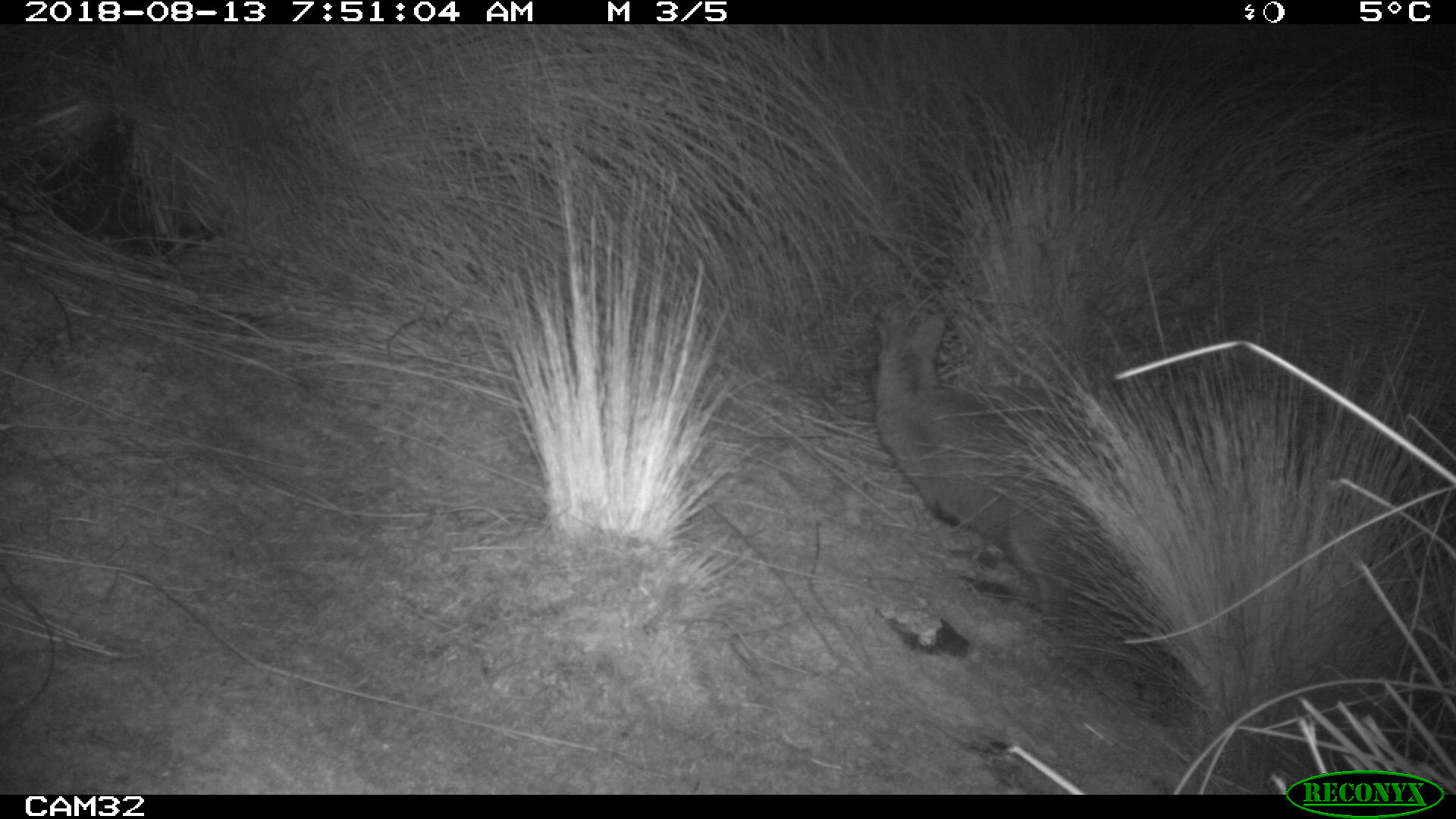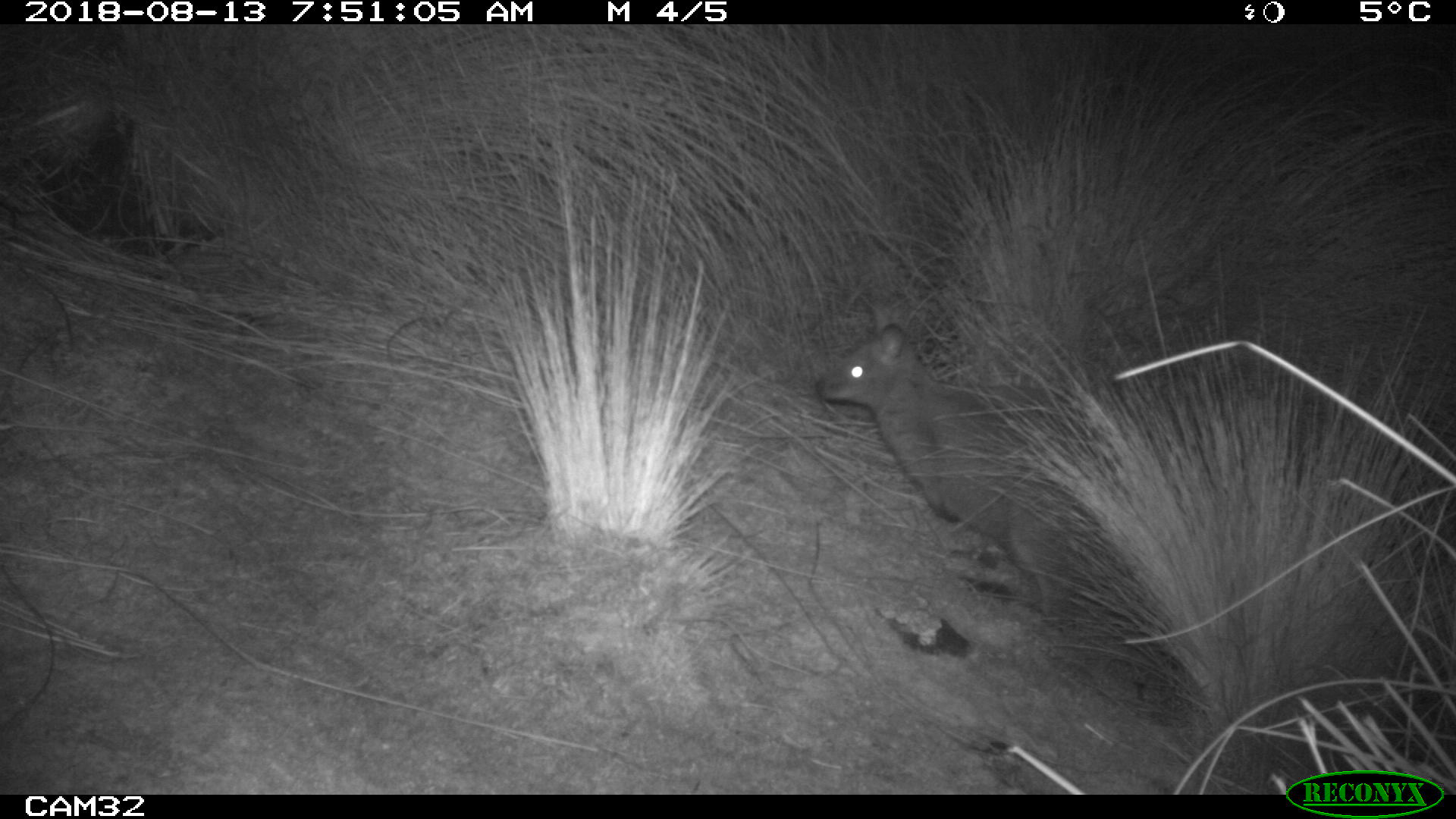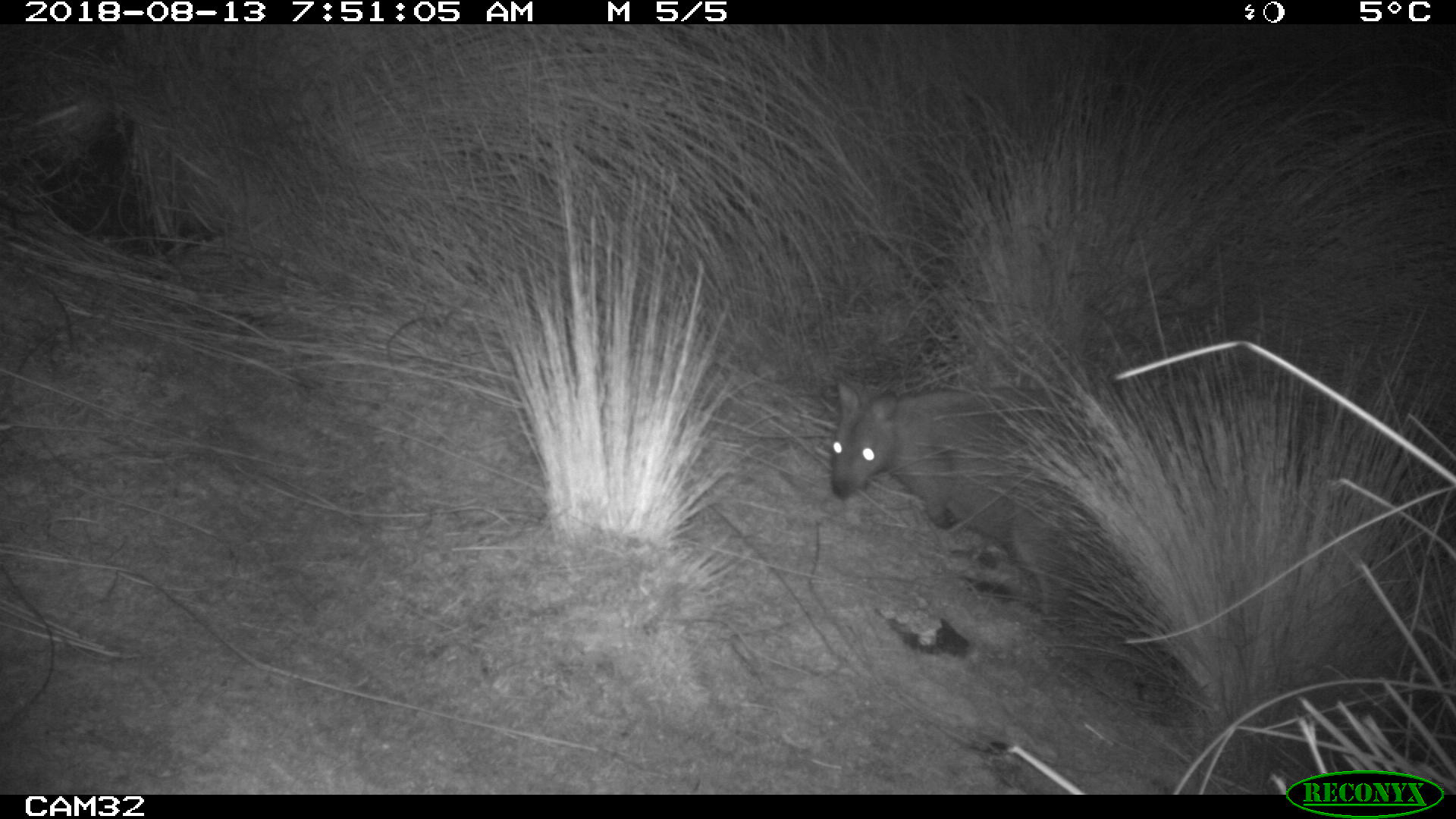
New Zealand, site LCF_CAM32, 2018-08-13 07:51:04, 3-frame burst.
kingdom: Animalia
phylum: Chordata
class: Mammalia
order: Diprotodontia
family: Macropodidae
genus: Notamacropus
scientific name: Notamacropus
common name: wallaby